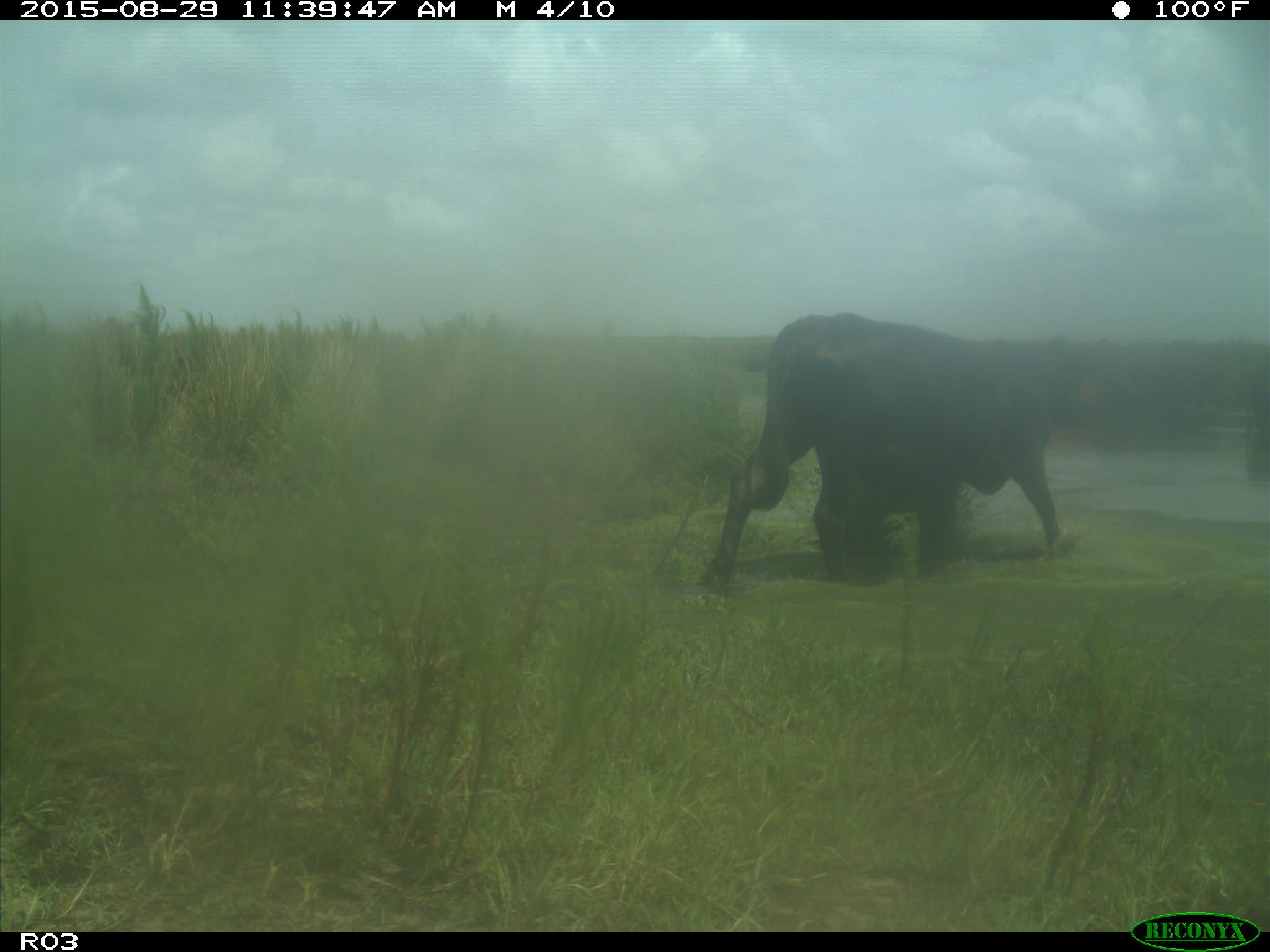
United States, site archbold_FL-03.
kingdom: Animalia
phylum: Chordata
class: Mammalia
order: Artiodactyla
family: Bovidae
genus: Bos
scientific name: Bos taurus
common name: domestic cow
Bos taurus (domestic cow).